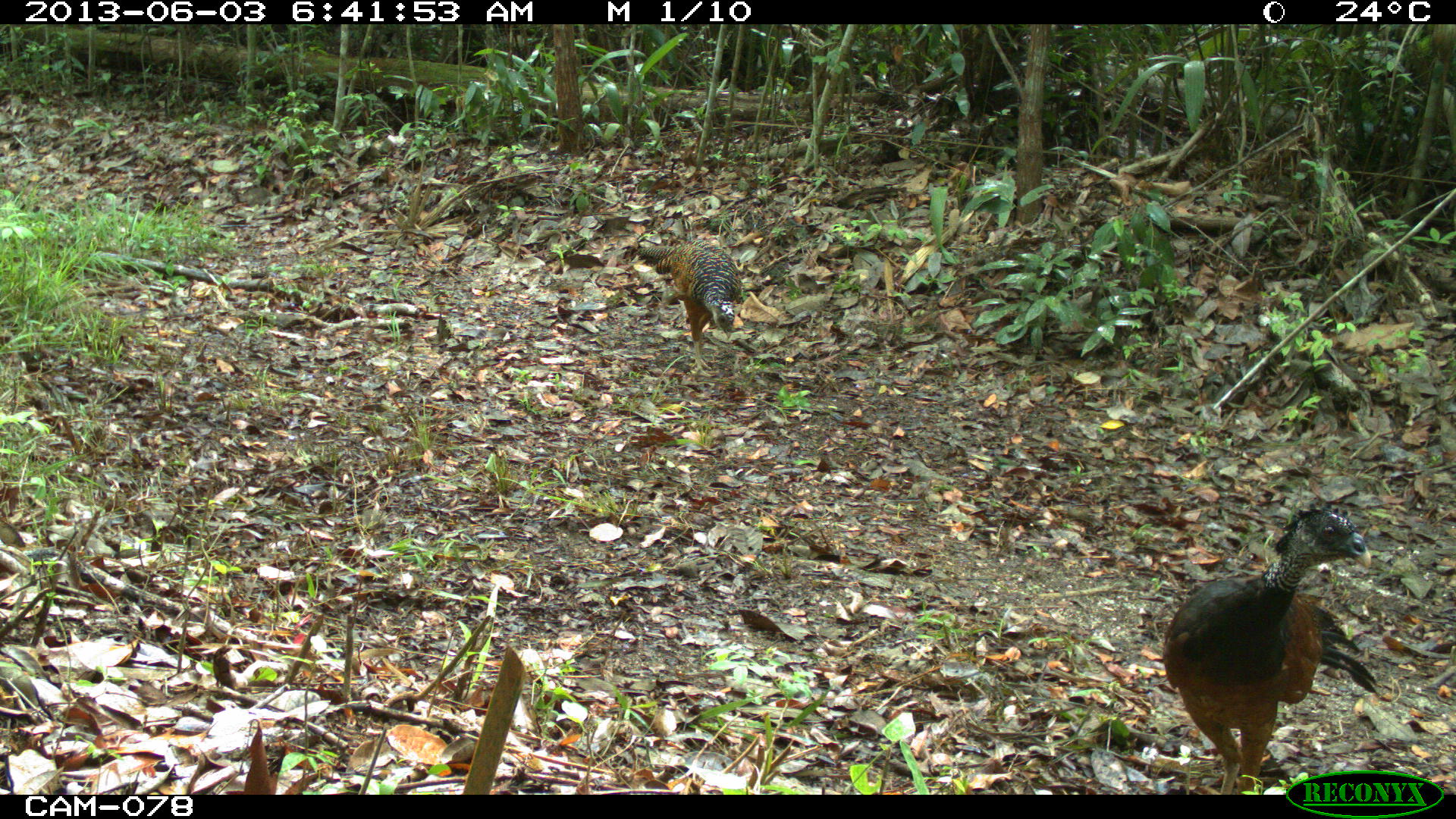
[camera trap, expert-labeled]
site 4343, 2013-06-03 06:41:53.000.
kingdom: Animalia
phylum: Chordata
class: Aves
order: Galliformes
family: Cracidae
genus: Crax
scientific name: Crax rubra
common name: great curassow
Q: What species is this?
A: Crax rubra (great curassow).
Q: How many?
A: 3.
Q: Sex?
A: Female.